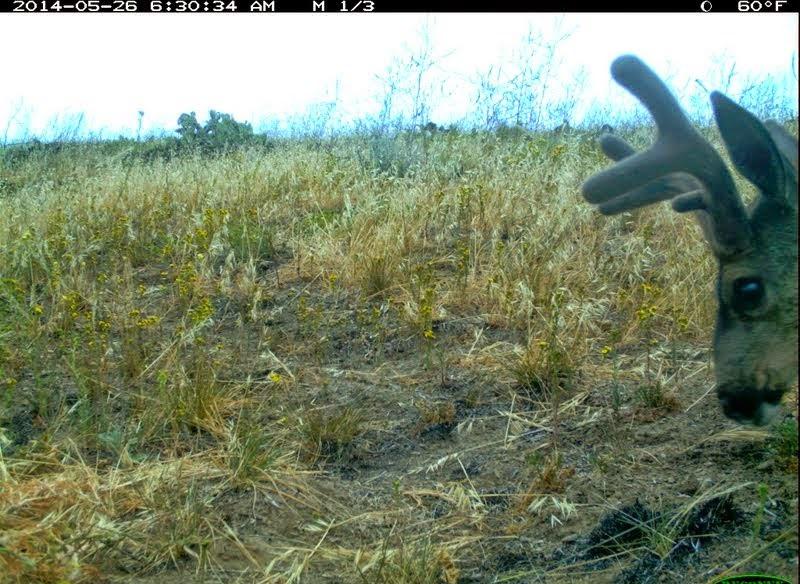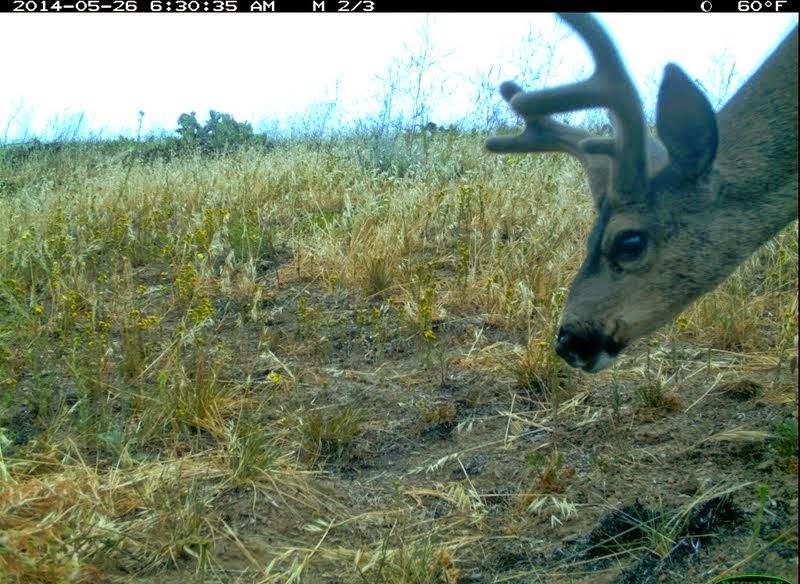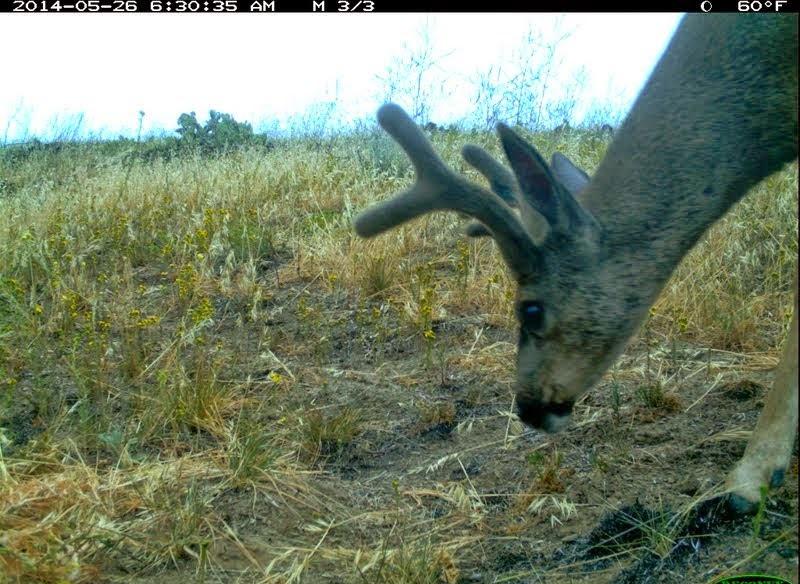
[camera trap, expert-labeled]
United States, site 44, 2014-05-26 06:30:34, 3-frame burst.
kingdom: Animalia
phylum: Chordata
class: Mammalia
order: Artiodactyla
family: Cervidae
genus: Odocoileus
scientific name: Odocoileus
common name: deer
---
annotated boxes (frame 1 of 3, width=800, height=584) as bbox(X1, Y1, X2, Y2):
deer: bbox(579, 51, 800, 426)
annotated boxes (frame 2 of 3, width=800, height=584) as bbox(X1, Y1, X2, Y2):
deer: bbox(483, 11, 800, 379)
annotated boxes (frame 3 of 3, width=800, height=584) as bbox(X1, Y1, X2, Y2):
deer: bbox(352, 13, 800, 527)